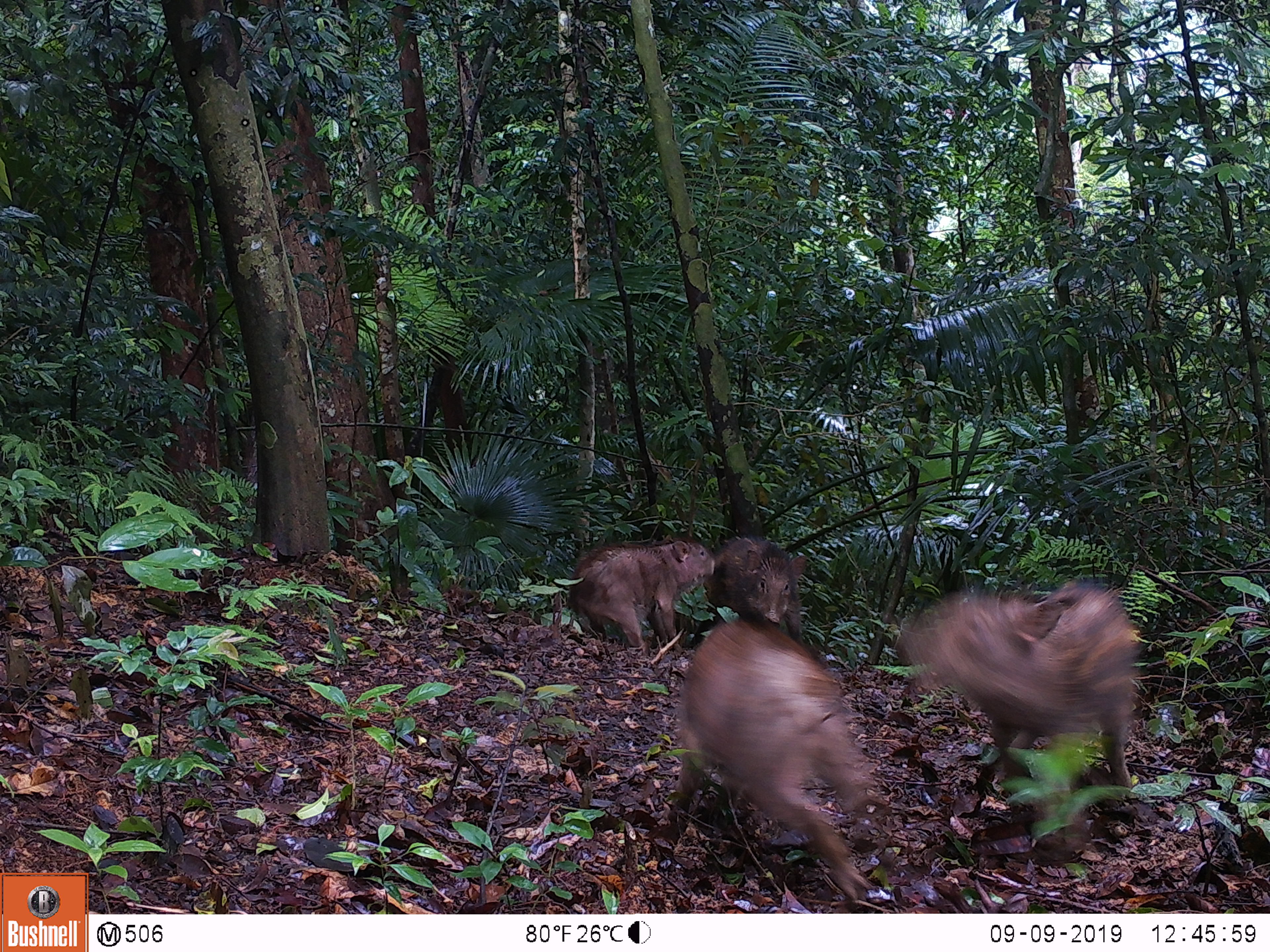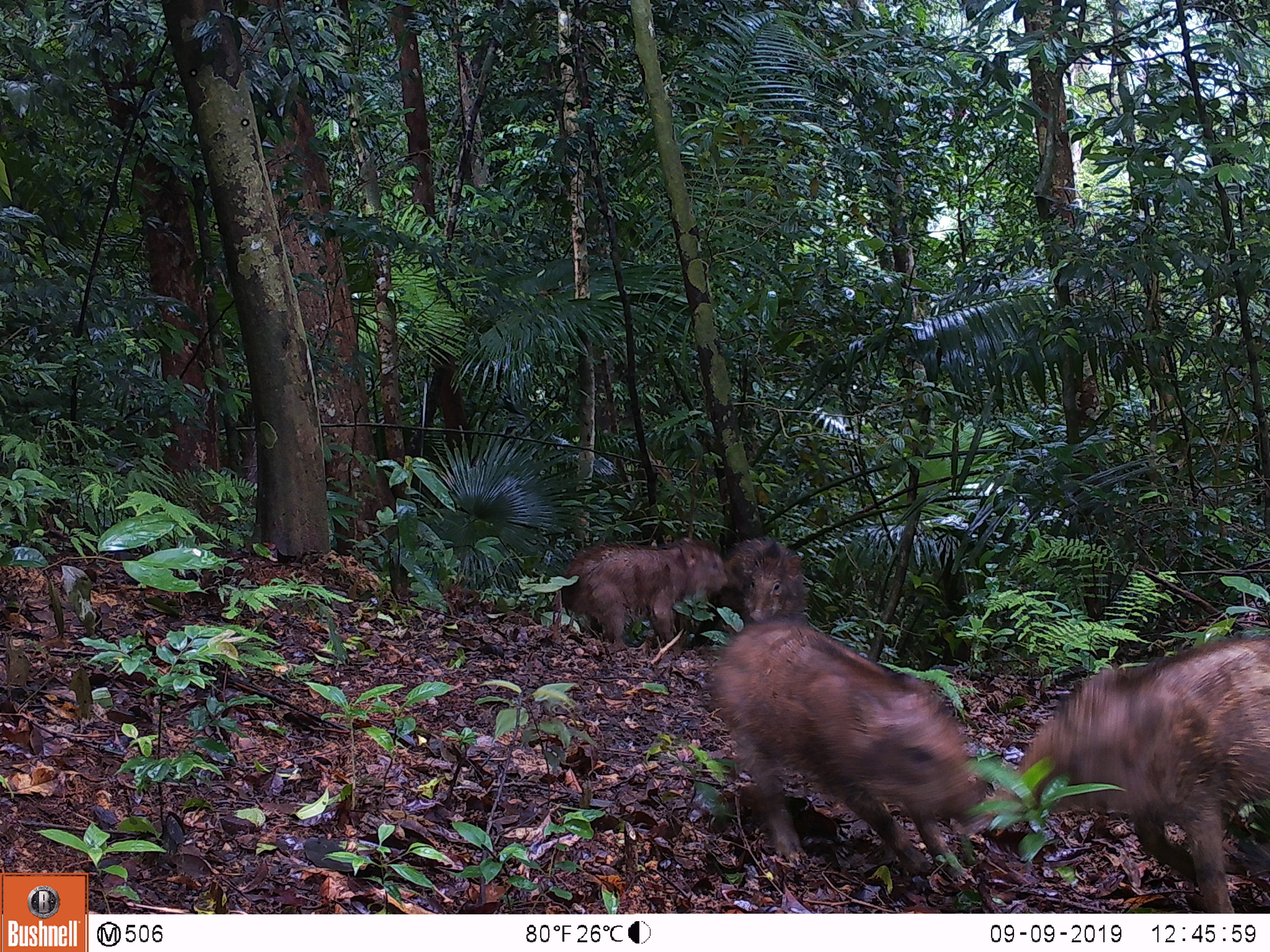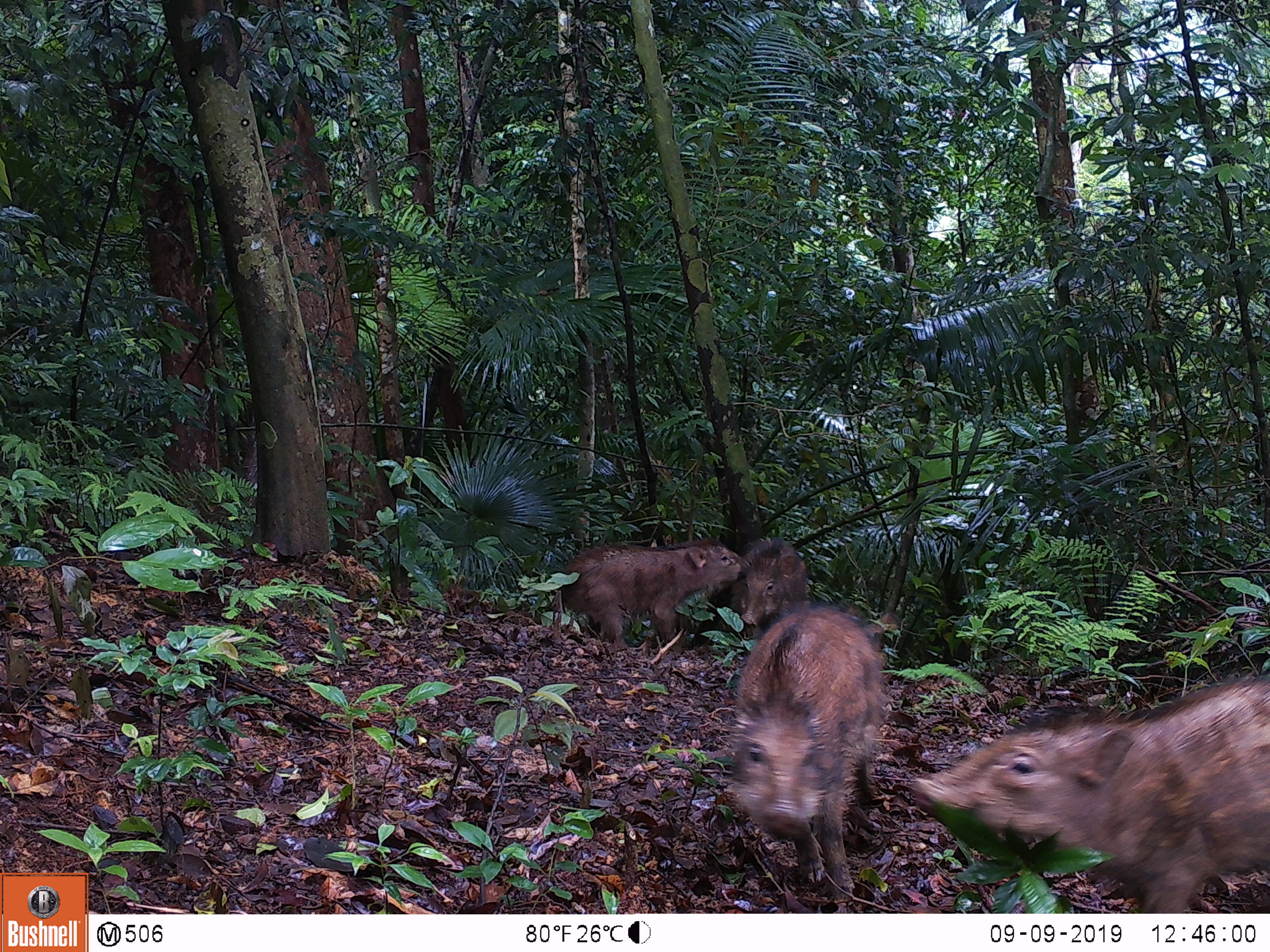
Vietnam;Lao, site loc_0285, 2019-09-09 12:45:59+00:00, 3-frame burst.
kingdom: Animalia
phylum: Chordata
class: Mammalia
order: Artiodactyla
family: Suidae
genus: Sus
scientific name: Sus scrofa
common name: eurasian wild pig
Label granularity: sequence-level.